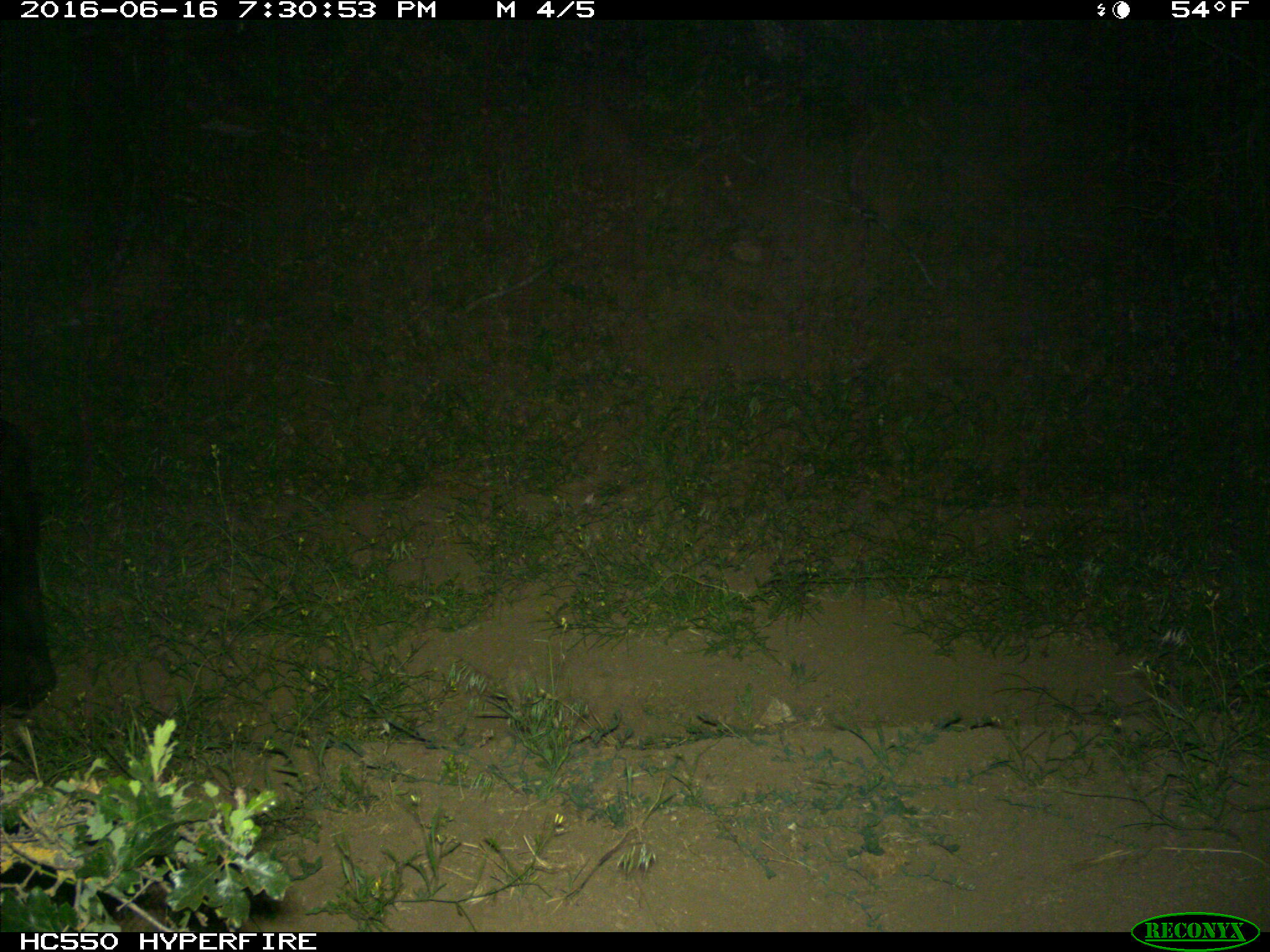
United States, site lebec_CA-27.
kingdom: Animalia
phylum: Chordata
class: Mammalia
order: Artiodactyla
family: Bovidae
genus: Bos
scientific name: Bos taurus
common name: domestic cow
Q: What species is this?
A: Bos taurus (domestic cow).